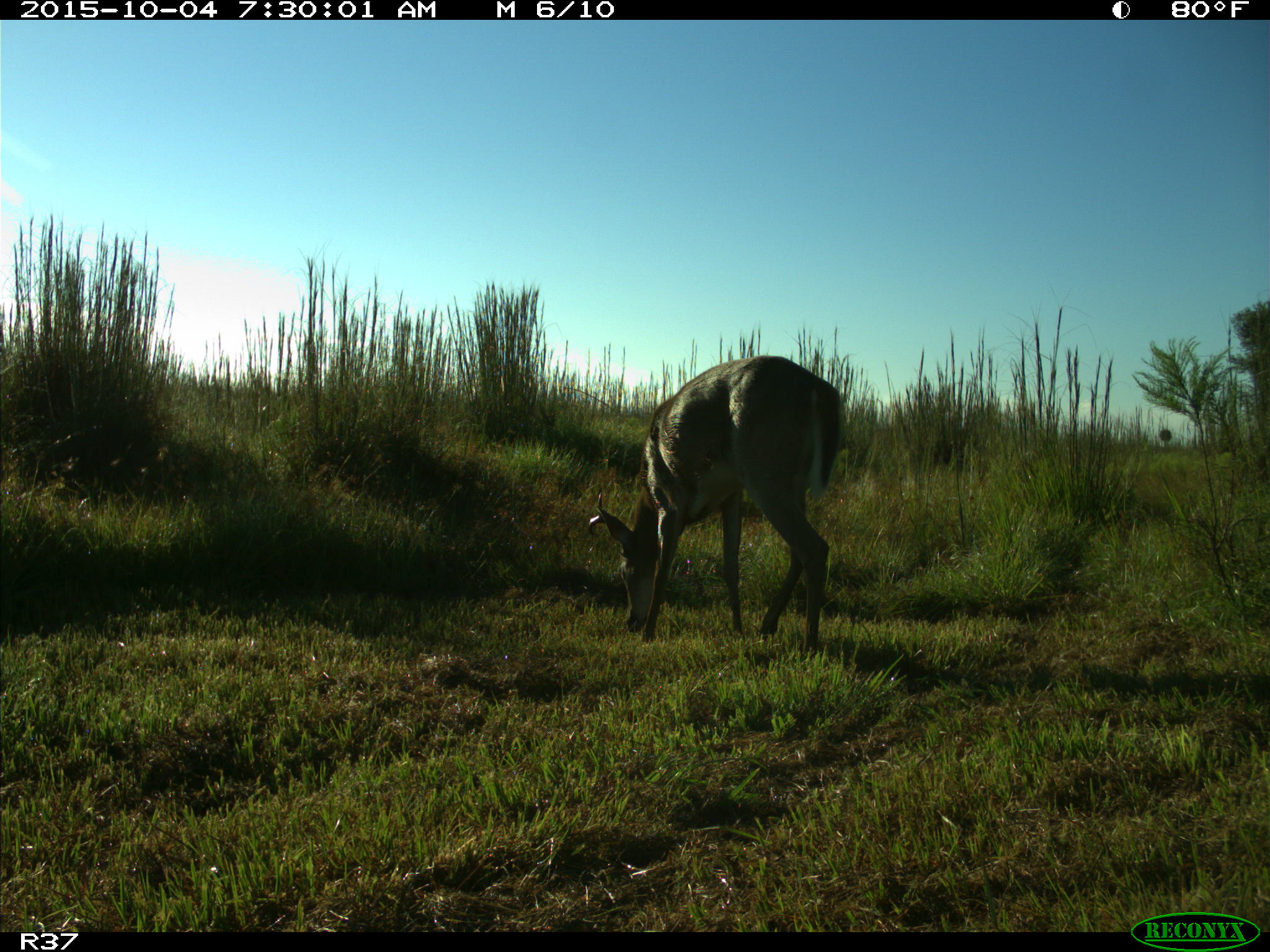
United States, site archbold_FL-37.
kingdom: Animalia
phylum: Chordata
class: Mammalia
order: Artiodactyla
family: Cervidae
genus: Odocoileus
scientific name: Odocoileus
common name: deer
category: unidentified deer